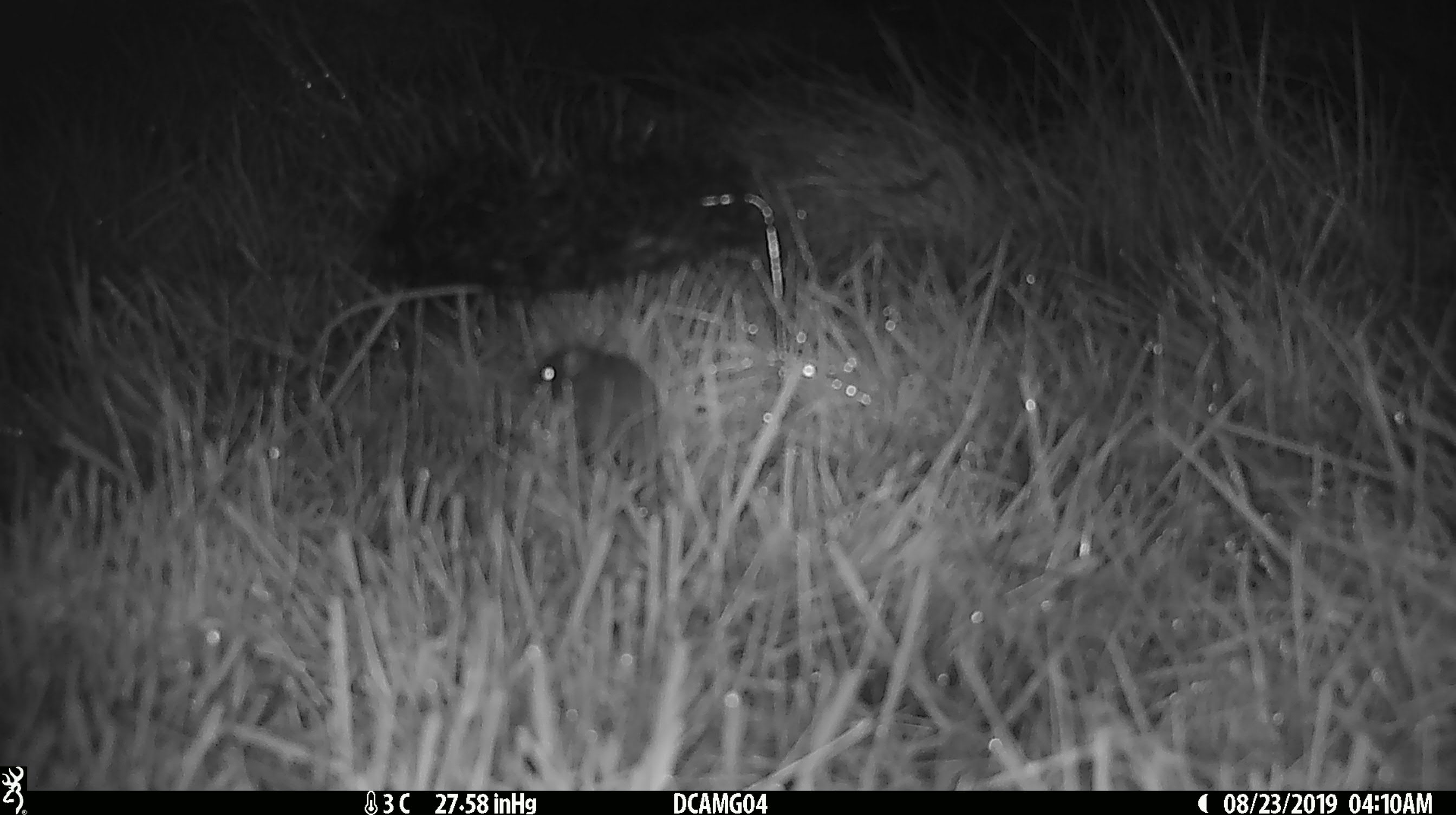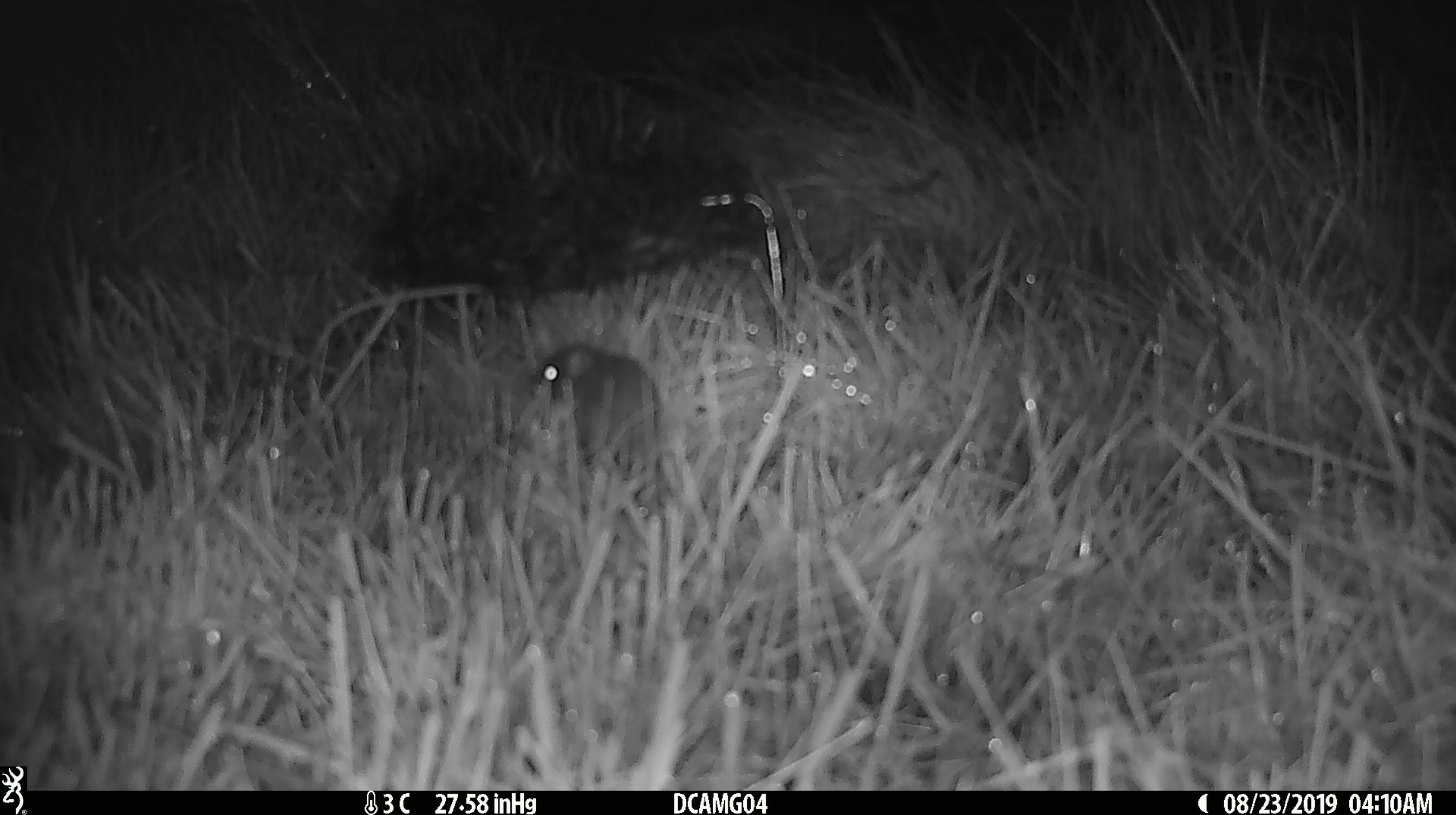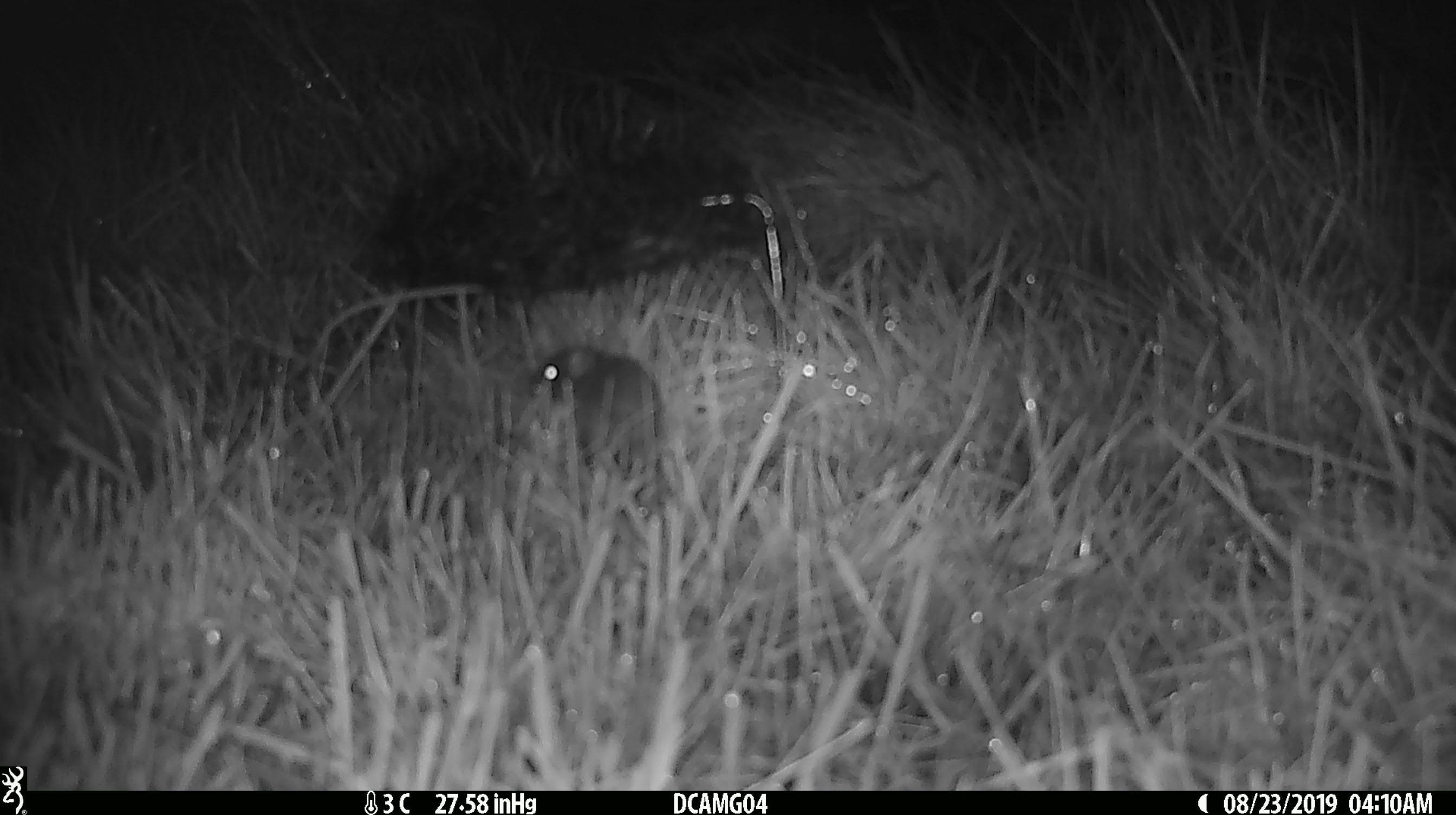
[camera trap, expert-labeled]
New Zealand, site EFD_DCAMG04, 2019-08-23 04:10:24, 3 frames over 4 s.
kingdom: Animalia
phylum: Chordata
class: Mammalia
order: Rodentia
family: Muridae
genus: Mus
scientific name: Mus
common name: mouse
Mouse (Mus).